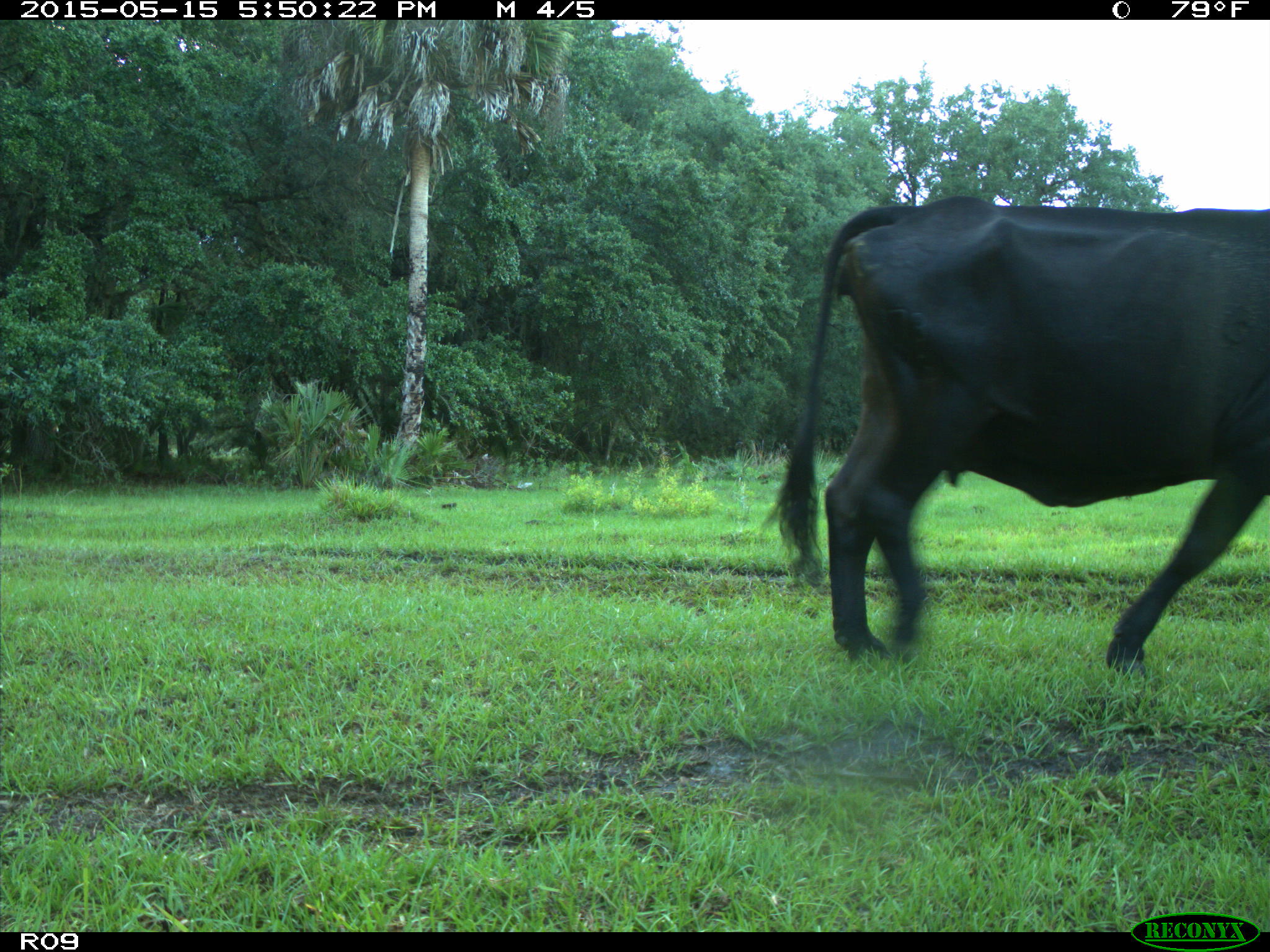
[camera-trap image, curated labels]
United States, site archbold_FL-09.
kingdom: Animalia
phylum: Chordata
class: Mammalia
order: Artiodactyla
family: Bovidae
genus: Bos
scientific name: Bos taurus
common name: domestic cow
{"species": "Bos taurus (domestic cow)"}